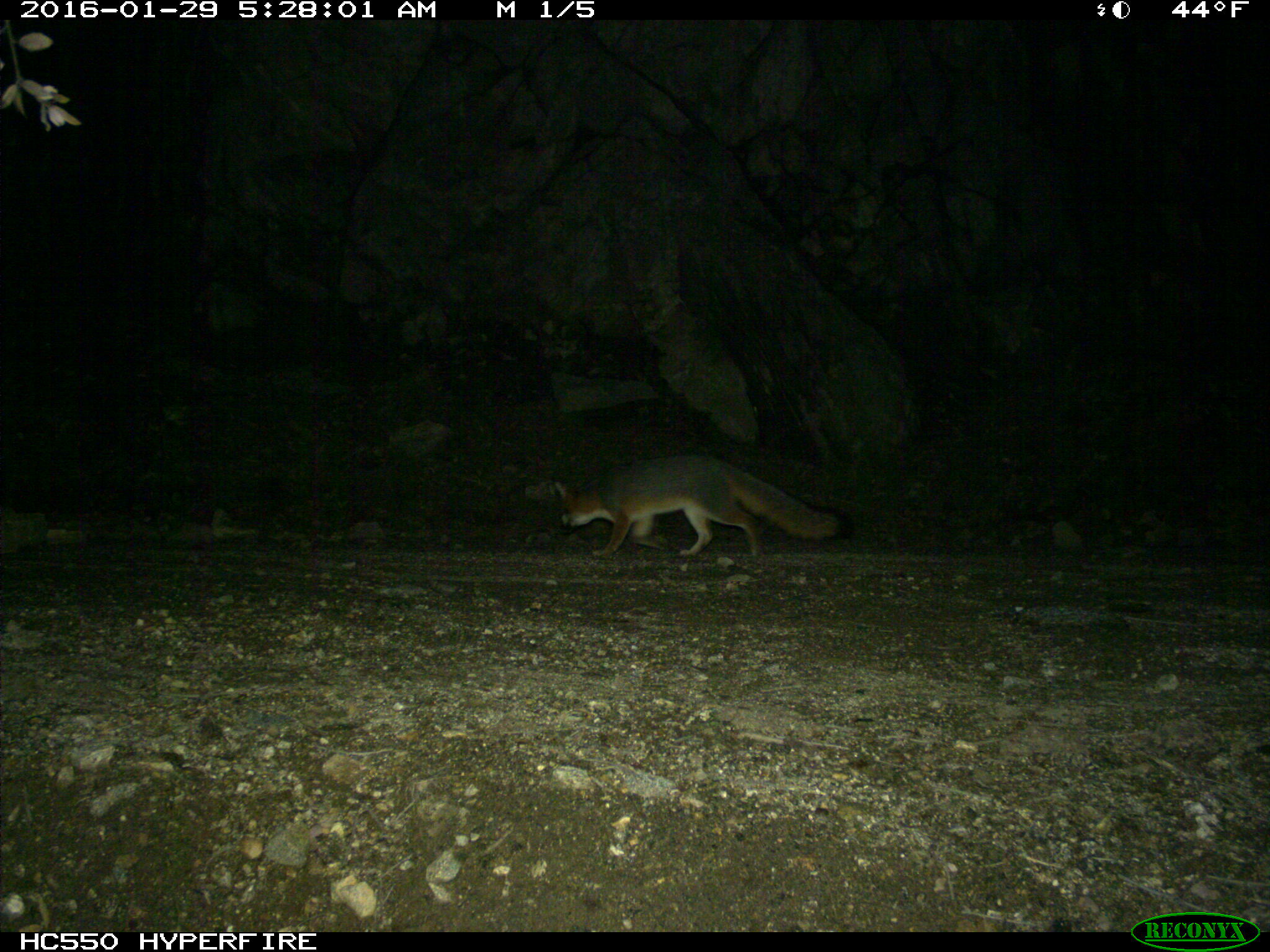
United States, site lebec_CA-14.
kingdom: Animalia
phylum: Chordata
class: Mammalia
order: Carnivora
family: Canidae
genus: Urocyon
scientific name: Urocyon cinereoargenteus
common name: gray fox